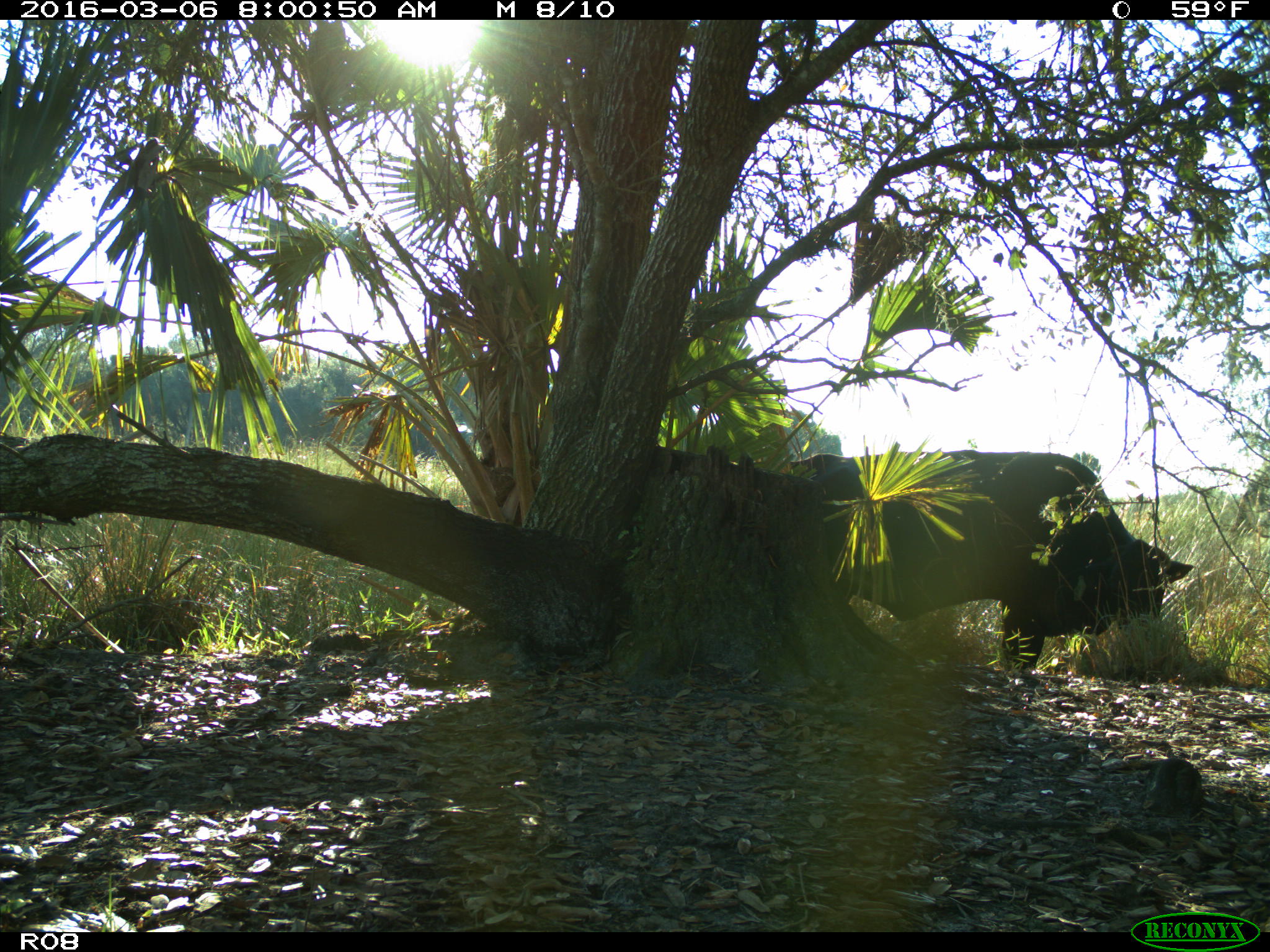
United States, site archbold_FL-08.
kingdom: Animalia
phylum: Chordata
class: Mammalia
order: Artiodactyla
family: Bovidae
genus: Bos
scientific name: Bos taurus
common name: domestic cow